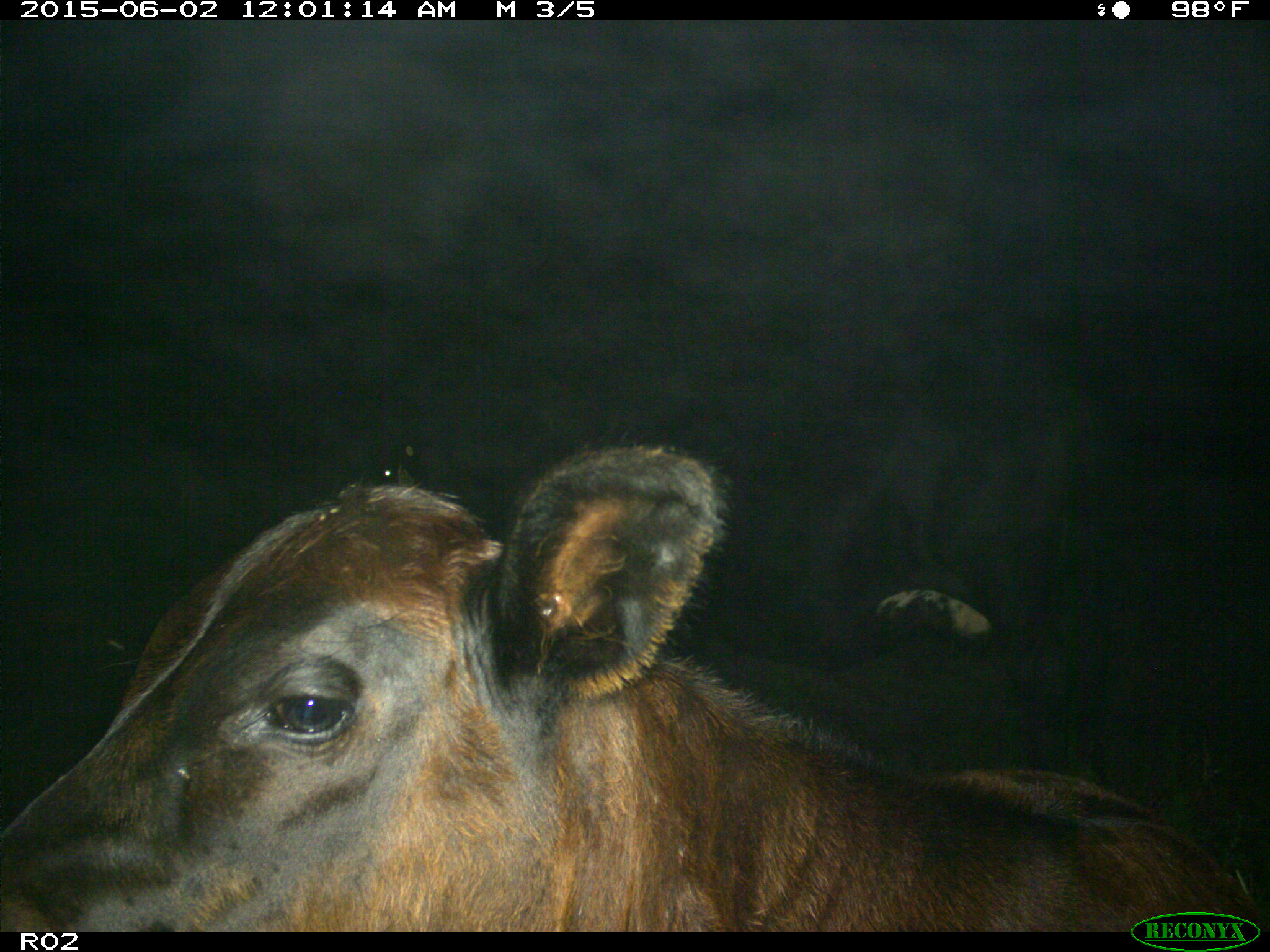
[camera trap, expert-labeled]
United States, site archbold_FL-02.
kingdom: Animalia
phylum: Chordata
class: Mammalia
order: Artiodactyla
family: Bovidae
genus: Bos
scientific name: Bos taurus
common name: domestic cow